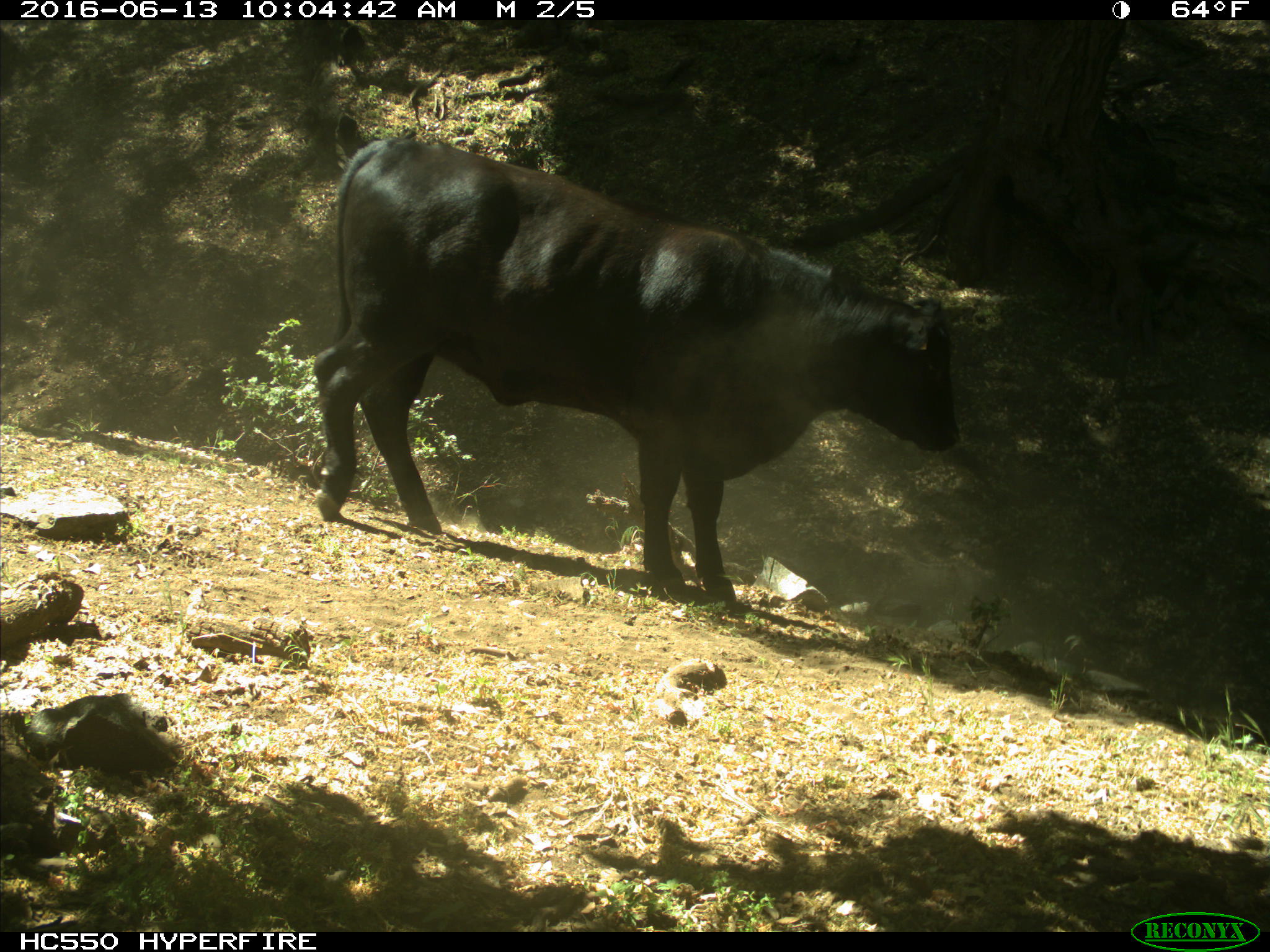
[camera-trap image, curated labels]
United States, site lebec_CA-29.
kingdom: Animalia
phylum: Chordata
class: Mammalia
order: Artiodactyla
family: Bovidae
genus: Bos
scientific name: Bos taurus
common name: domestic cow